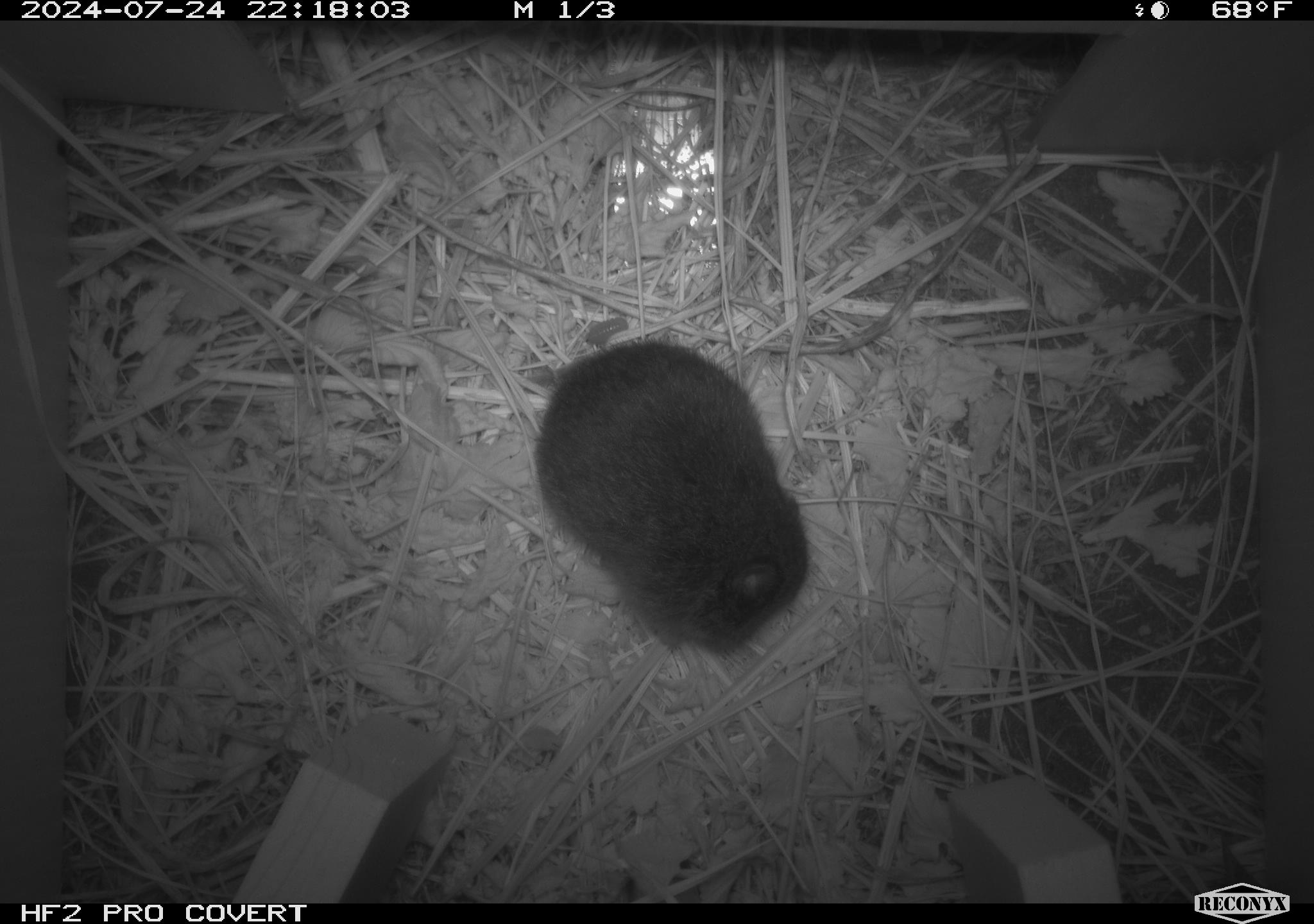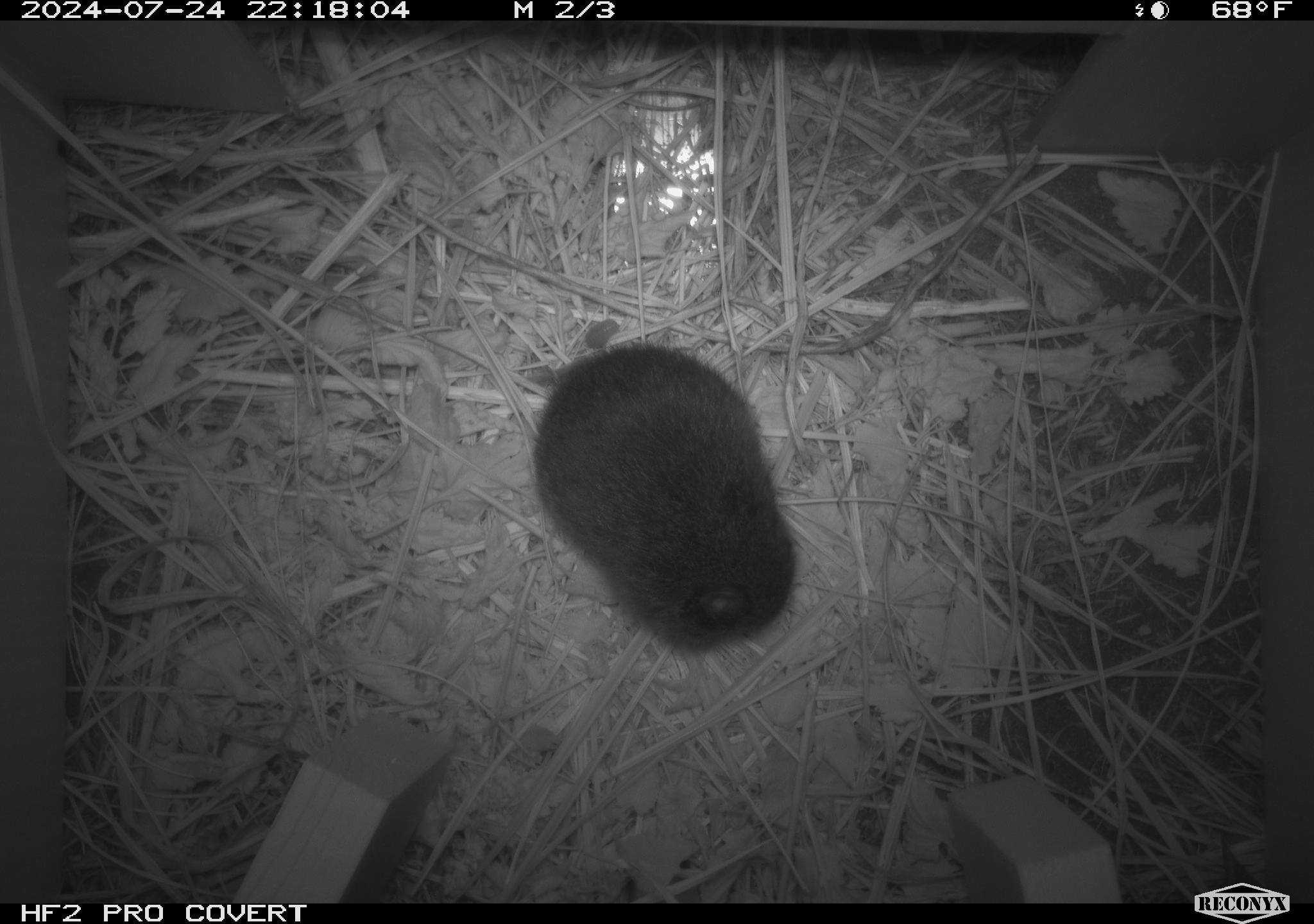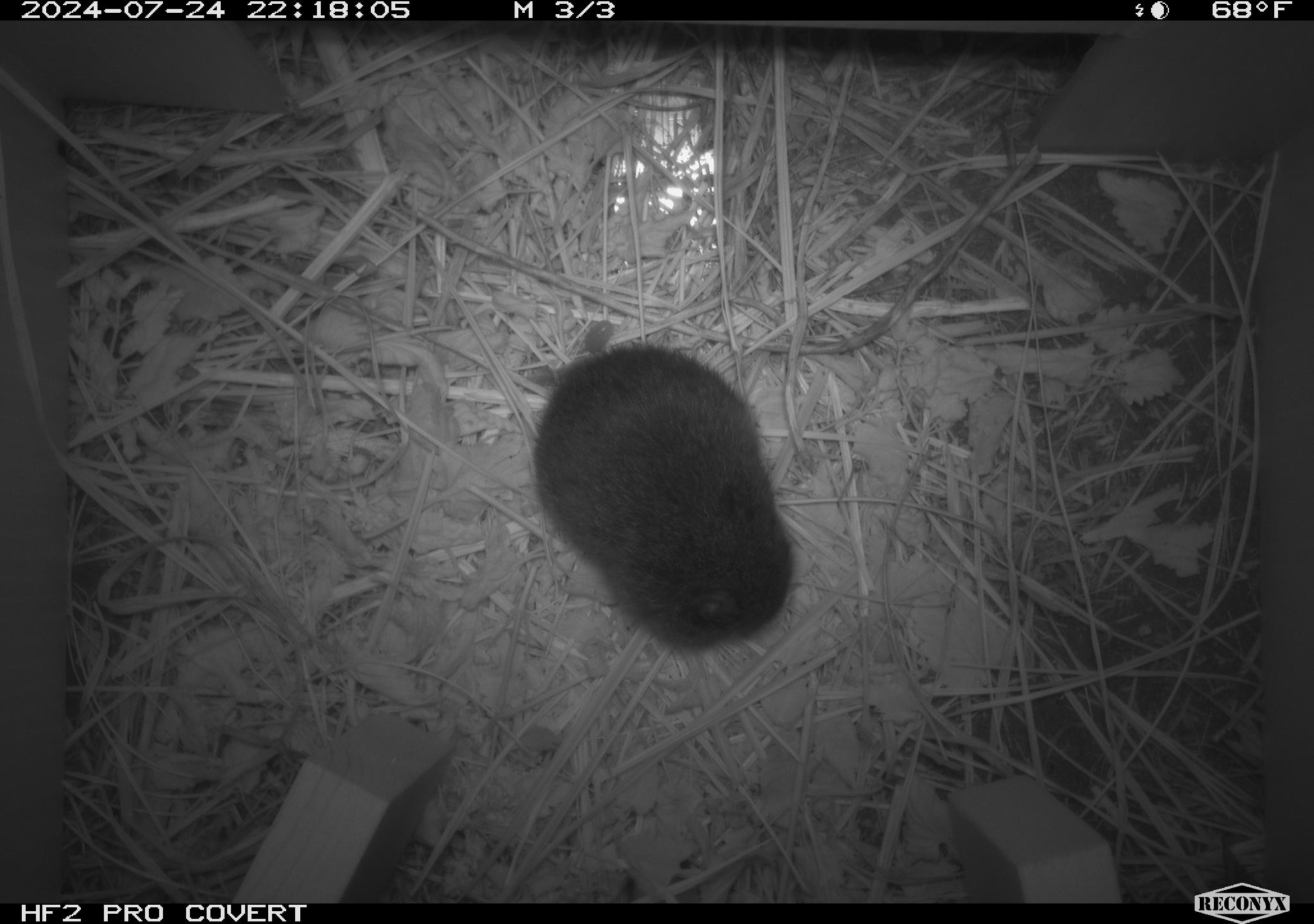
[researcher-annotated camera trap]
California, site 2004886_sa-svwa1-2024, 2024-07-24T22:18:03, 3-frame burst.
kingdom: Animalia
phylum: Chordata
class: Mammalia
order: Rodentia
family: Cricetidae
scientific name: Arvicolinae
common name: voles, lemmings, and muskrats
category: arvicolinae subfamily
Arvicolinae subfamily (voles, lemmings, and muskrats) (Arvicolinae).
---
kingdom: Animalia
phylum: Arthropoda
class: Malacostraca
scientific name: Malacostraca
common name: amphipods, crabs, isopods, krill, lobsters and shrimps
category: malacostracan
Malacostracan (amphipods, crabs, isopods, krill, lobsters and shrimps) (Malacostraca).